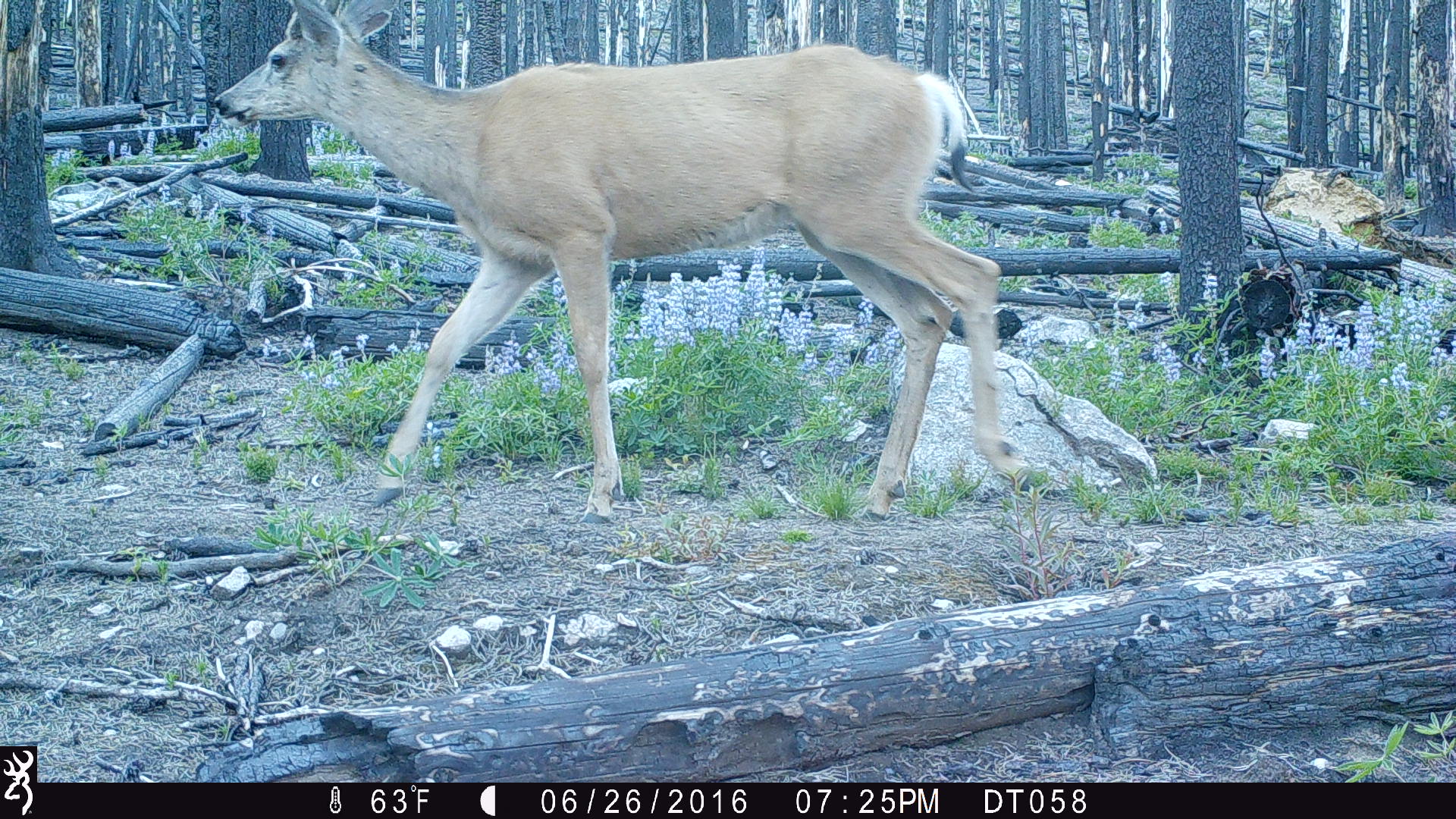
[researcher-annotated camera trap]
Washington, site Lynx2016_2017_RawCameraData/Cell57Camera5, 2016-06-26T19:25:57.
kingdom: Animalia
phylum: Chordata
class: Mammalia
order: Artiodactyla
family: Cervidae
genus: Odocoileus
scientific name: Odocoileus hemionus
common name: mule deer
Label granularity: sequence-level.